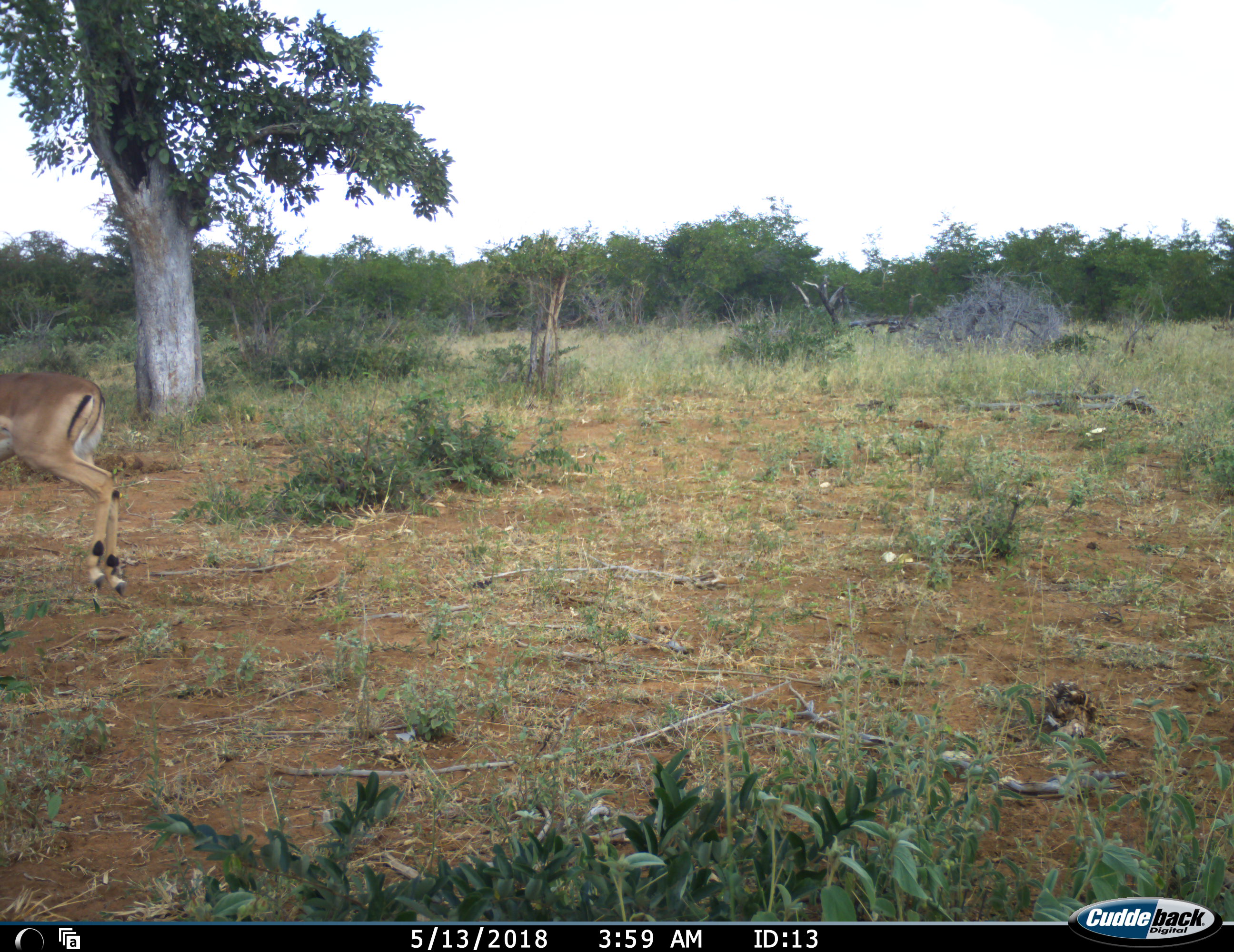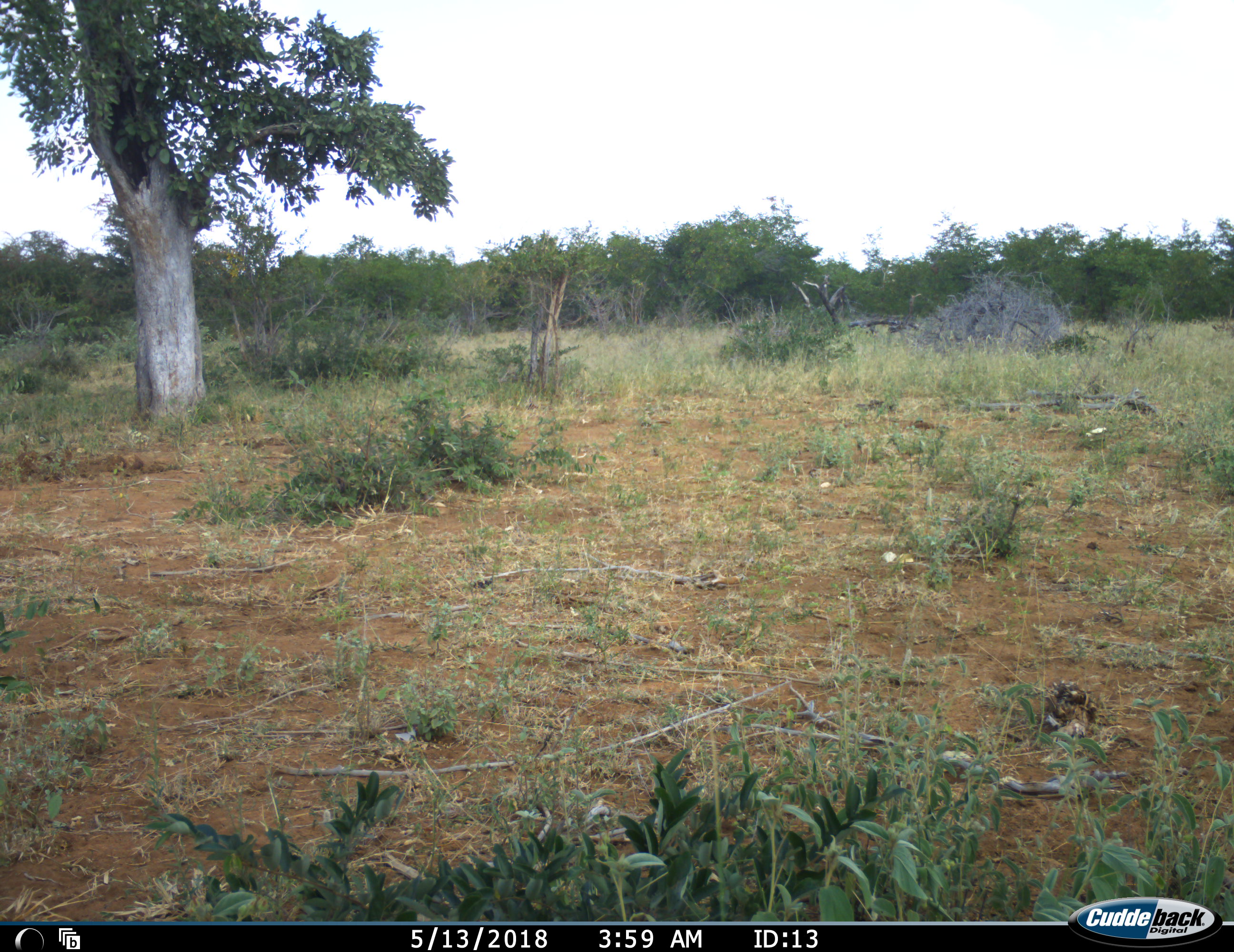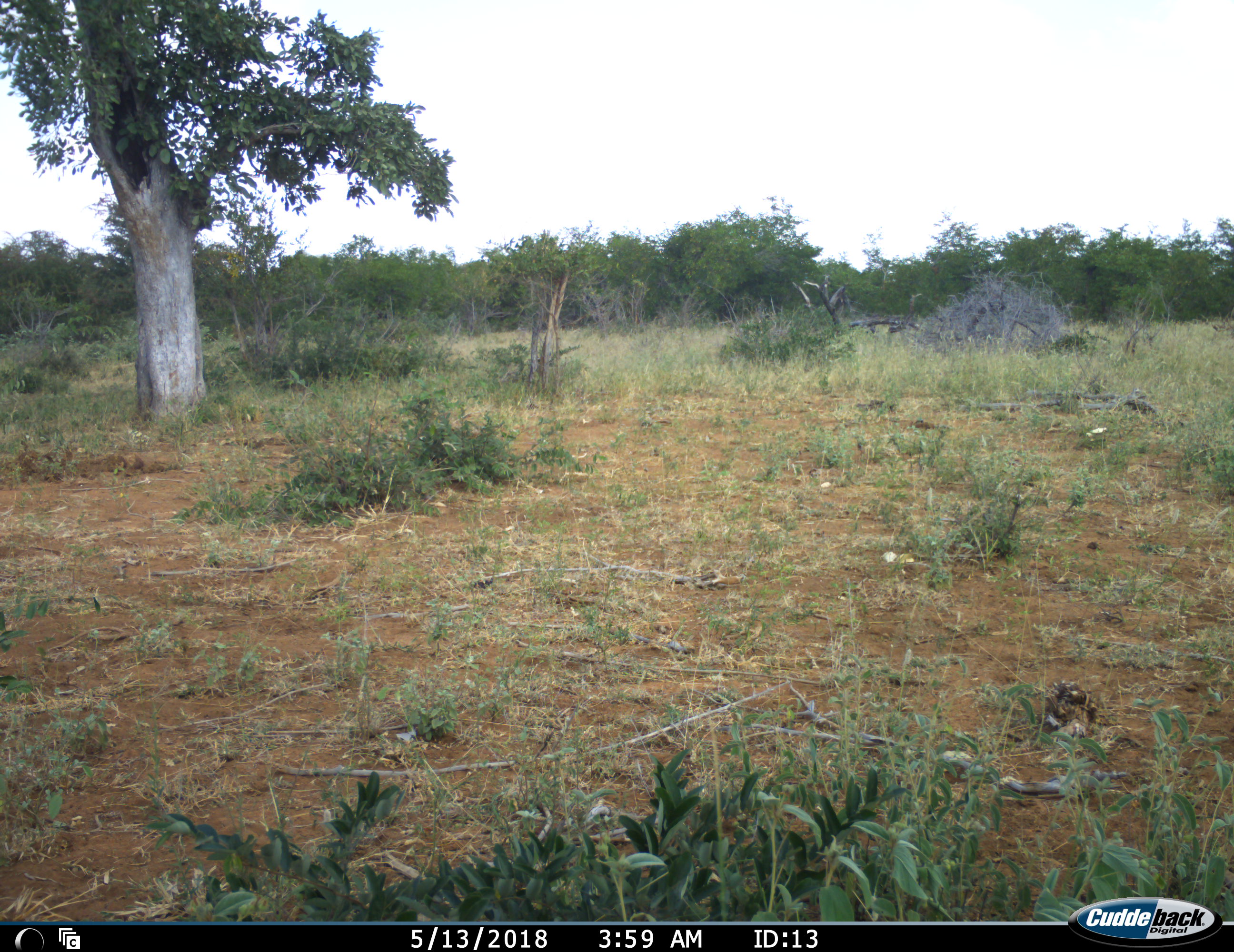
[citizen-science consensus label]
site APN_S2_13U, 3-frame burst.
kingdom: Animalia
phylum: Chordata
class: Mammalia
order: Artiodactyla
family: Bovidae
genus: Aepyceros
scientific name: Aepyceros melampus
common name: impala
Impala (Aepyceros melampus), count 1. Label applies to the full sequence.